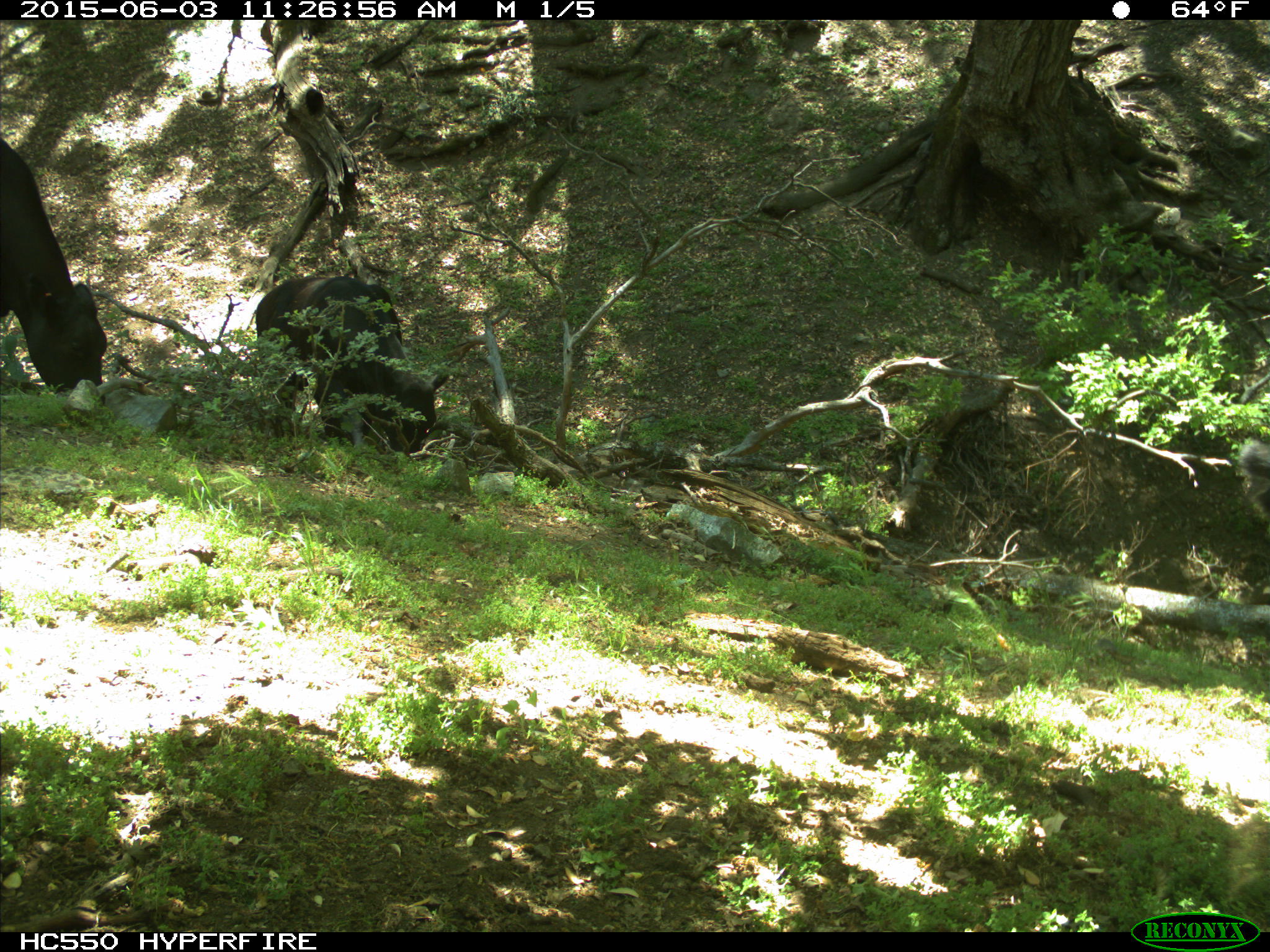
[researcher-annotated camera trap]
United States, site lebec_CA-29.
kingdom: Animalia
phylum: Chordata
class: Mammalia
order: Artiodactyla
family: Bovidae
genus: Bos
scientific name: Bos taurus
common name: domestic cow